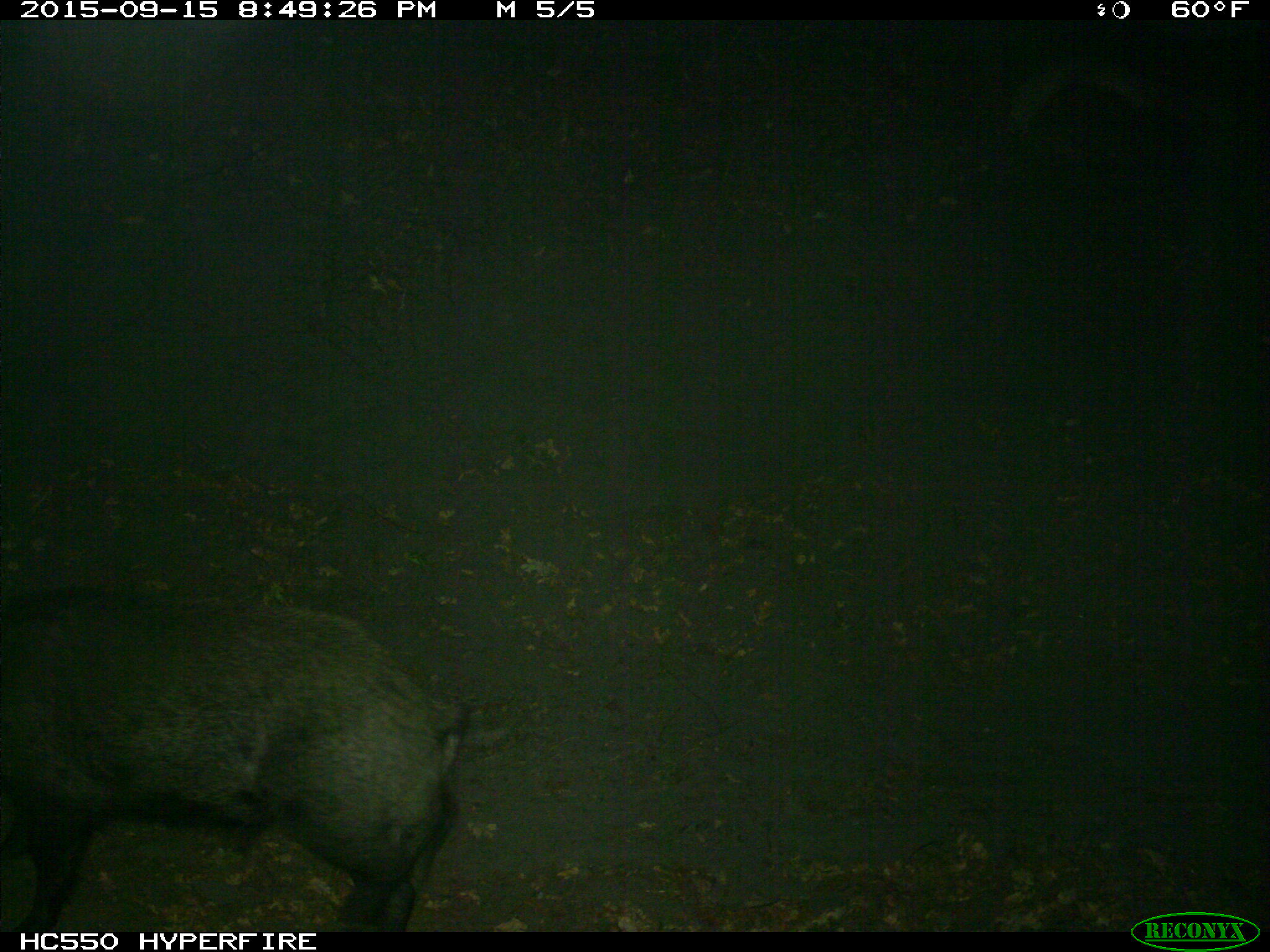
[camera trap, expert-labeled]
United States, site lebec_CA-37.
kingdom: Animalia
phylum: Chordata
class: Mammalia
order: Artiodactyla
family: Suidae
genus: Sus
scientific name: Sus scrofa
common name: wild boar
Sus scrofa (wild boar).